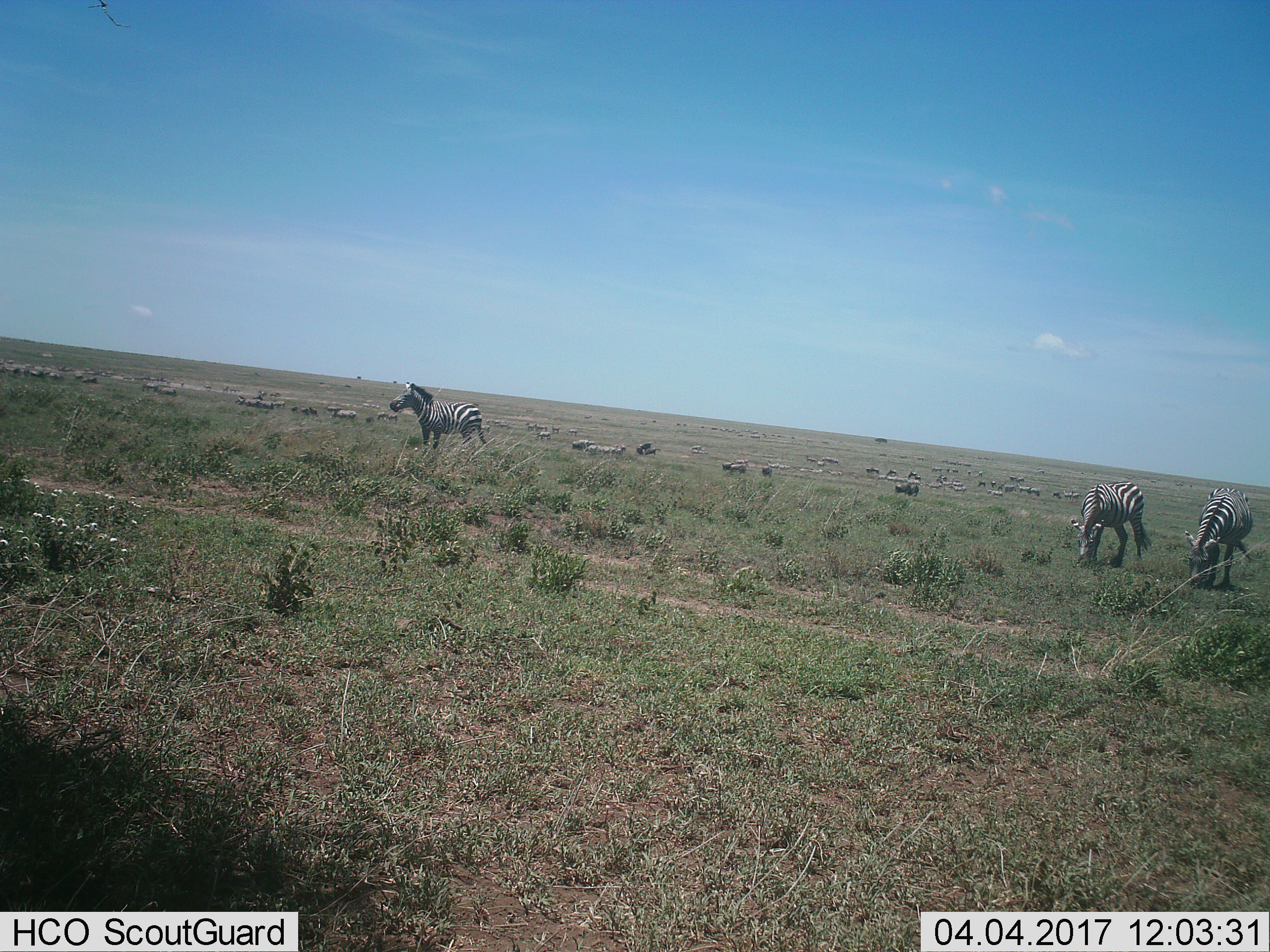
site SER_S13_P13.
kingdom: Animalia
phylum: Chordata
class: Mammalia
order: Perissodactyla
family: Equidae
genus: Equus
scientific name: Equus quagga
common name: plains zebra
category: zebraplains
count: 11-50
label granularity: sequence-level